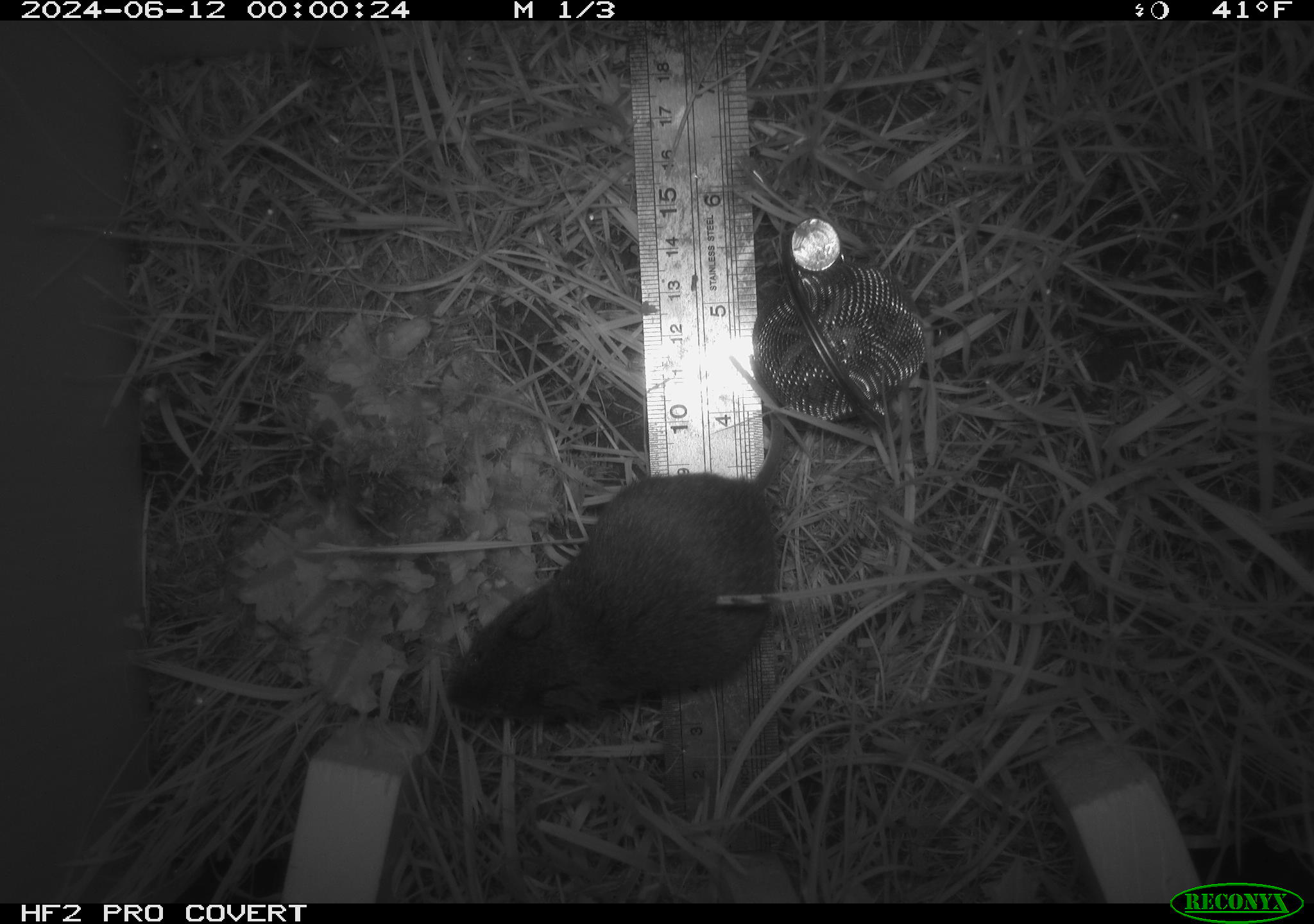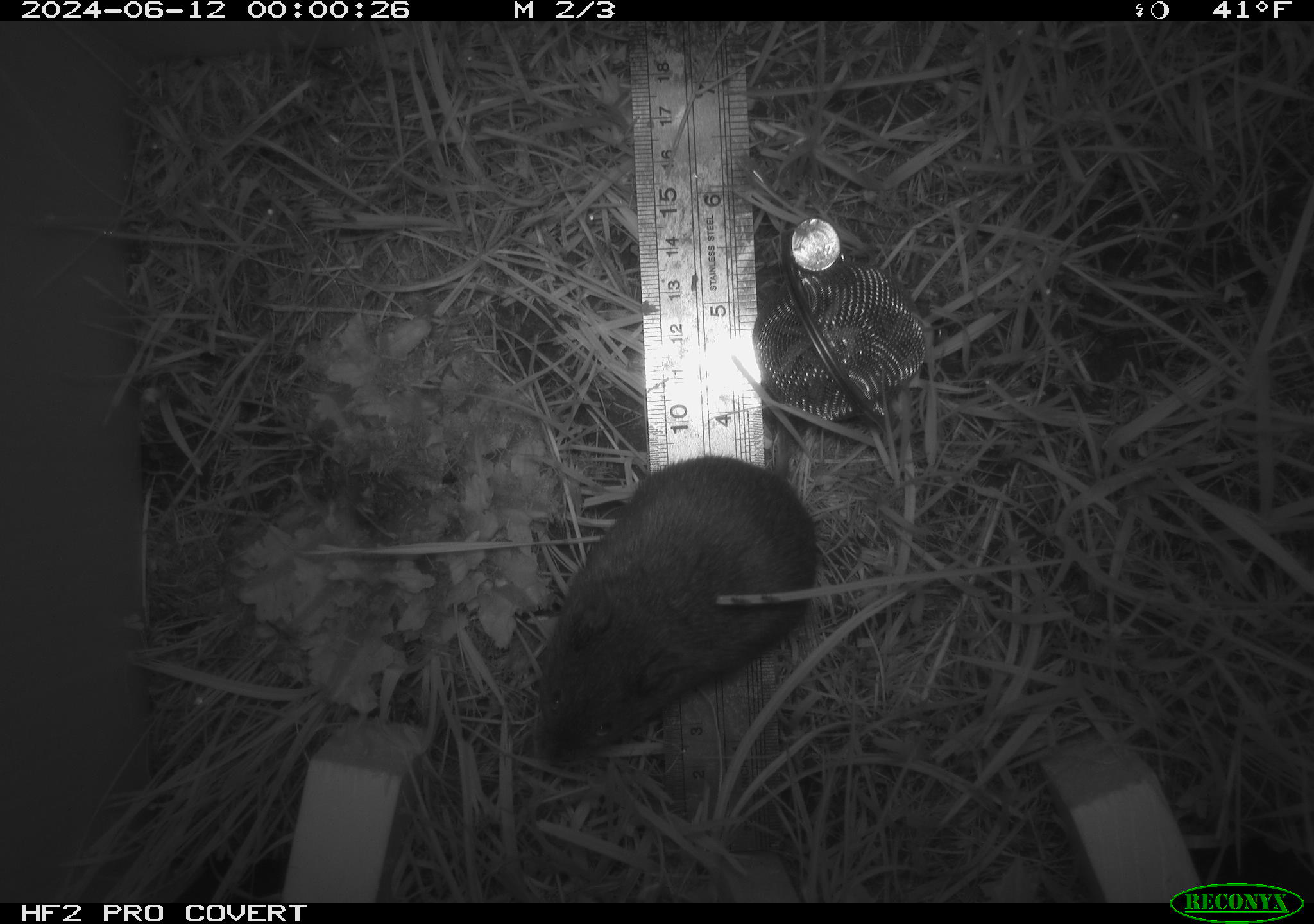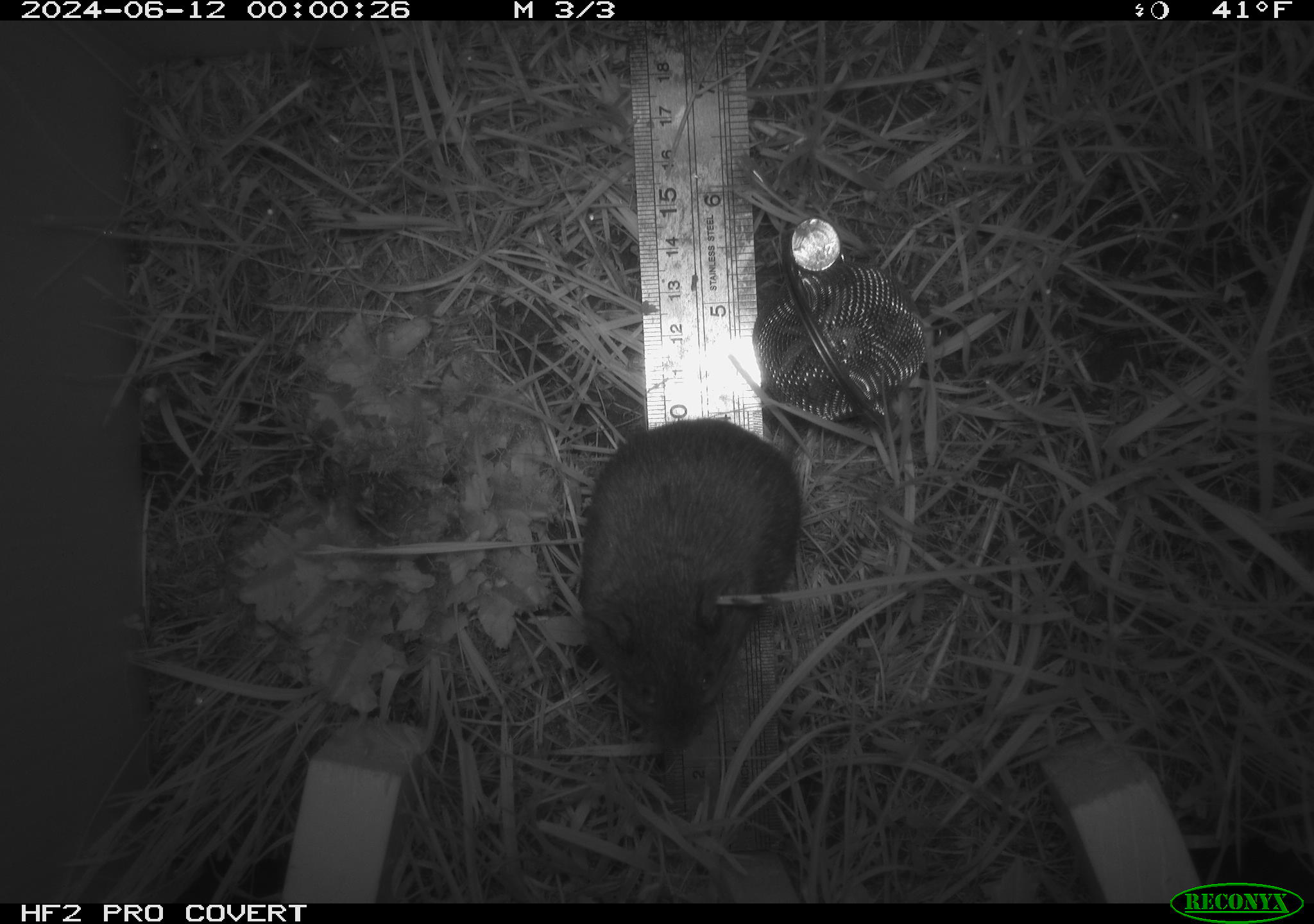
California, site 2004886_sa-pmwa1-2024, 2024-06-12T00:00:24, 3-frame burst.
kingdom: Animalia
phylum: Chordata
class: Mammalia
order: Rodentia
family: Cricetidae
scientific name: Arvicolinae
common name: voles, lemmings, and muskrats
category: arvicolinae subfamily